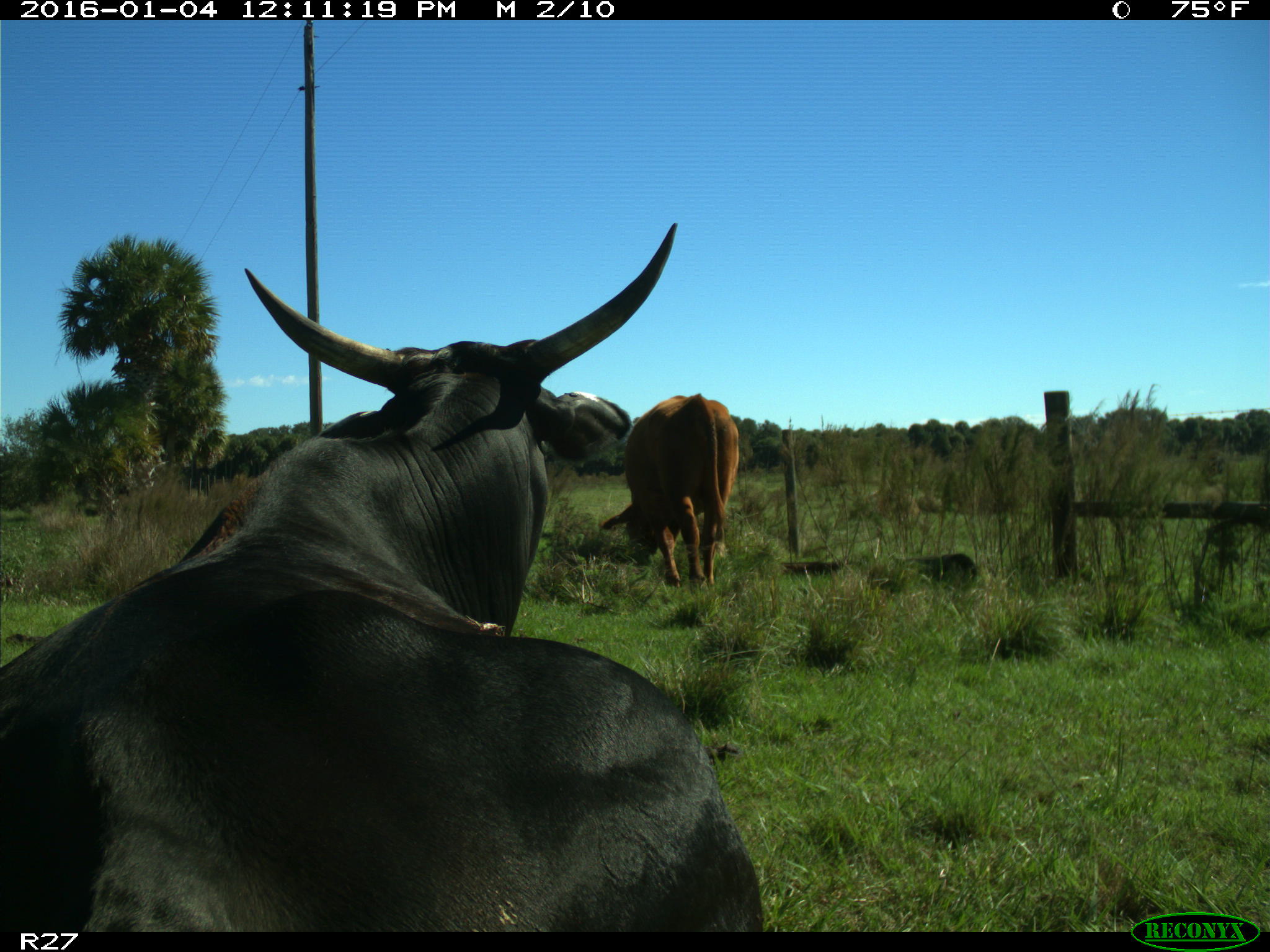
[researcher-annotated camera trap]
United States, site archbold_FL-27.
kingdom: Animalia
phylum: Chordata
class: Mammalia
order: Artiodactyla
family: Bovidae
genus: Bos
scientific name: Bos taurus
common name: domestic cow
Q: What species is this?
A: Bos taurus (domestic cow).